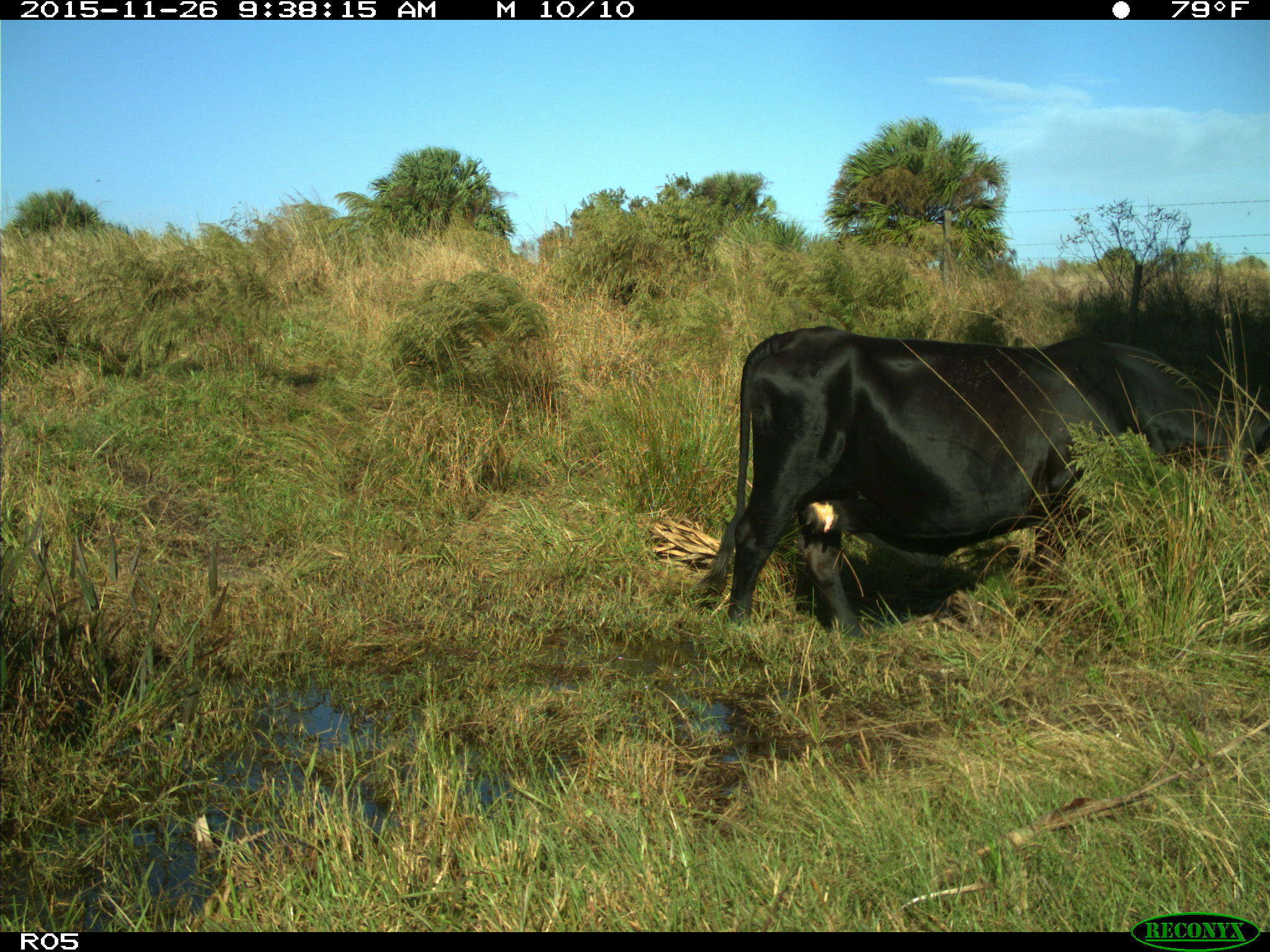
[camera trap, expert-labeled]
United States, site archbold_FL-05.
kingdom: Animalia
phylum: Chordata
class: Mammalia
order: Artiodactyla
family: Bovidae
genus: Bos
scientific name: Bos taurus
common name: domestic cow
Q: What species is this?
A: Bos taurus (domestic cow).